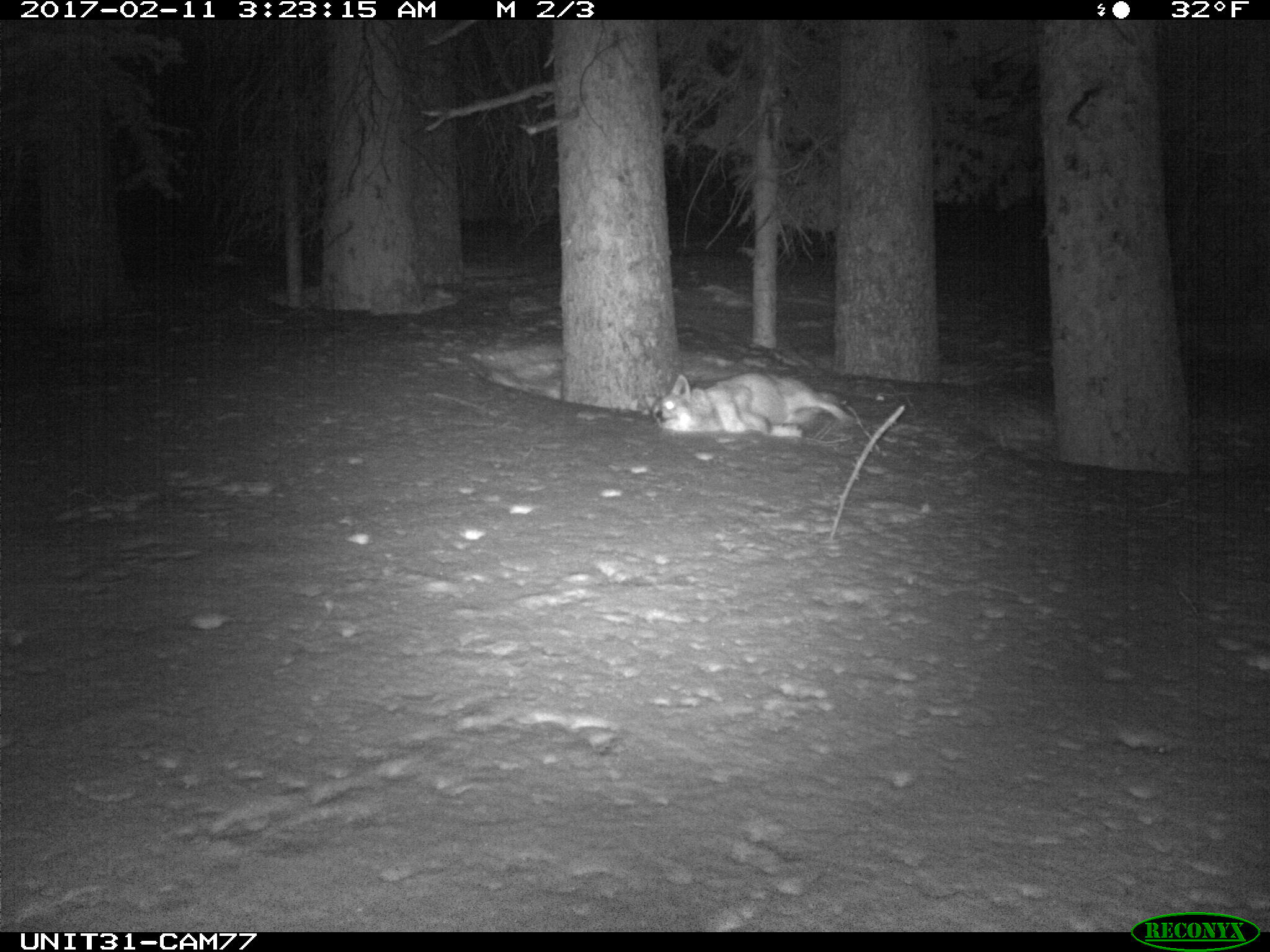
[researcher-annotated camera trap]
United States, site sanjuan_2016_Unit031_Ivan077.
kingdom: Animalia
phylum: Chordata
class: Mammalia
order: Carnivora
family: Canidae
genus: Canis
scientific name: Canis latrans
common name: coyote